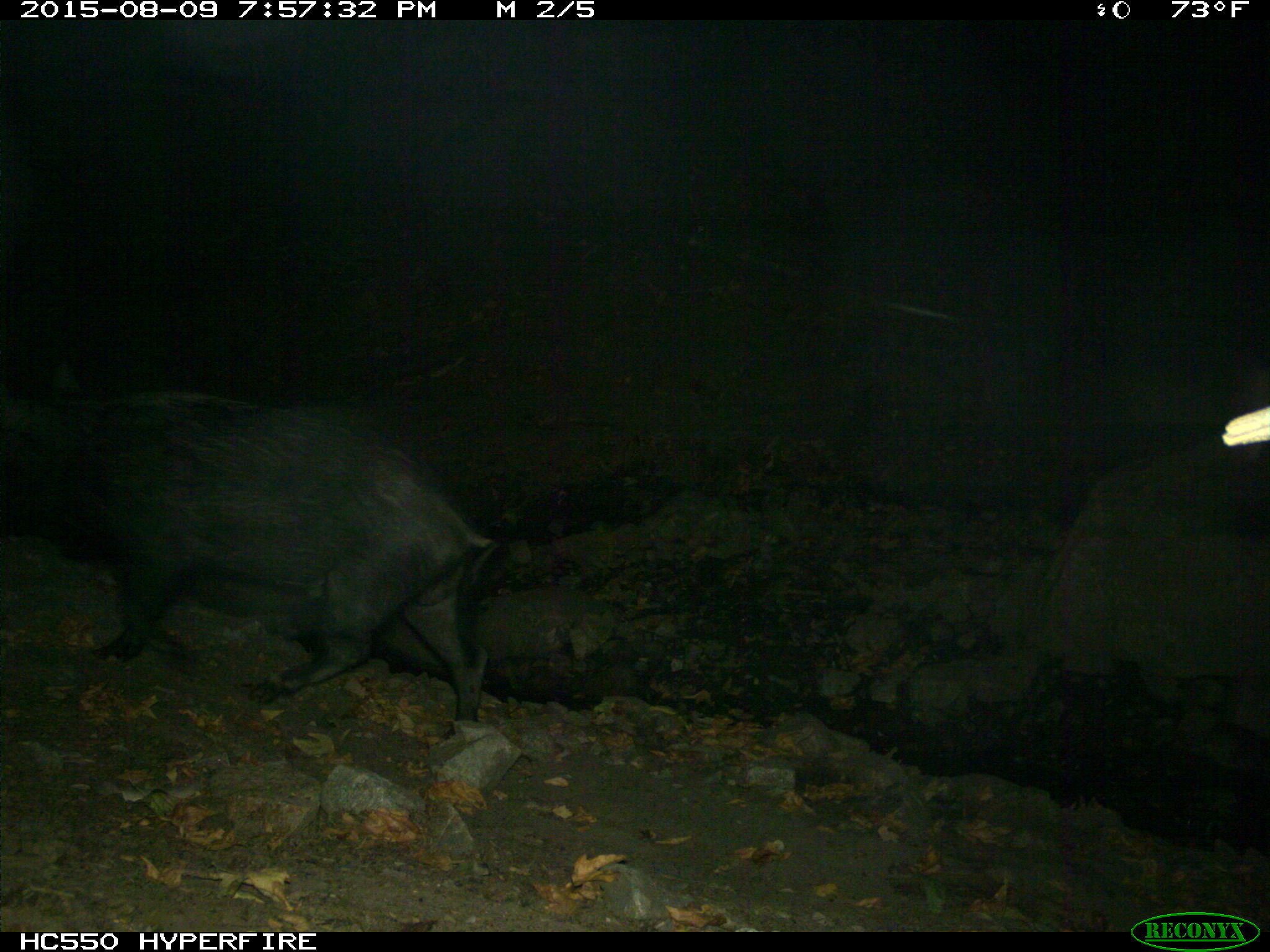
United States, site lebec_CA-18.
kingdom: Animalia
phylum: Chordata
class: Mammalia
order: Artiodactyla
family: Suidae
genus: Sus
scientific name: Sus scrofa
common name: wild boar